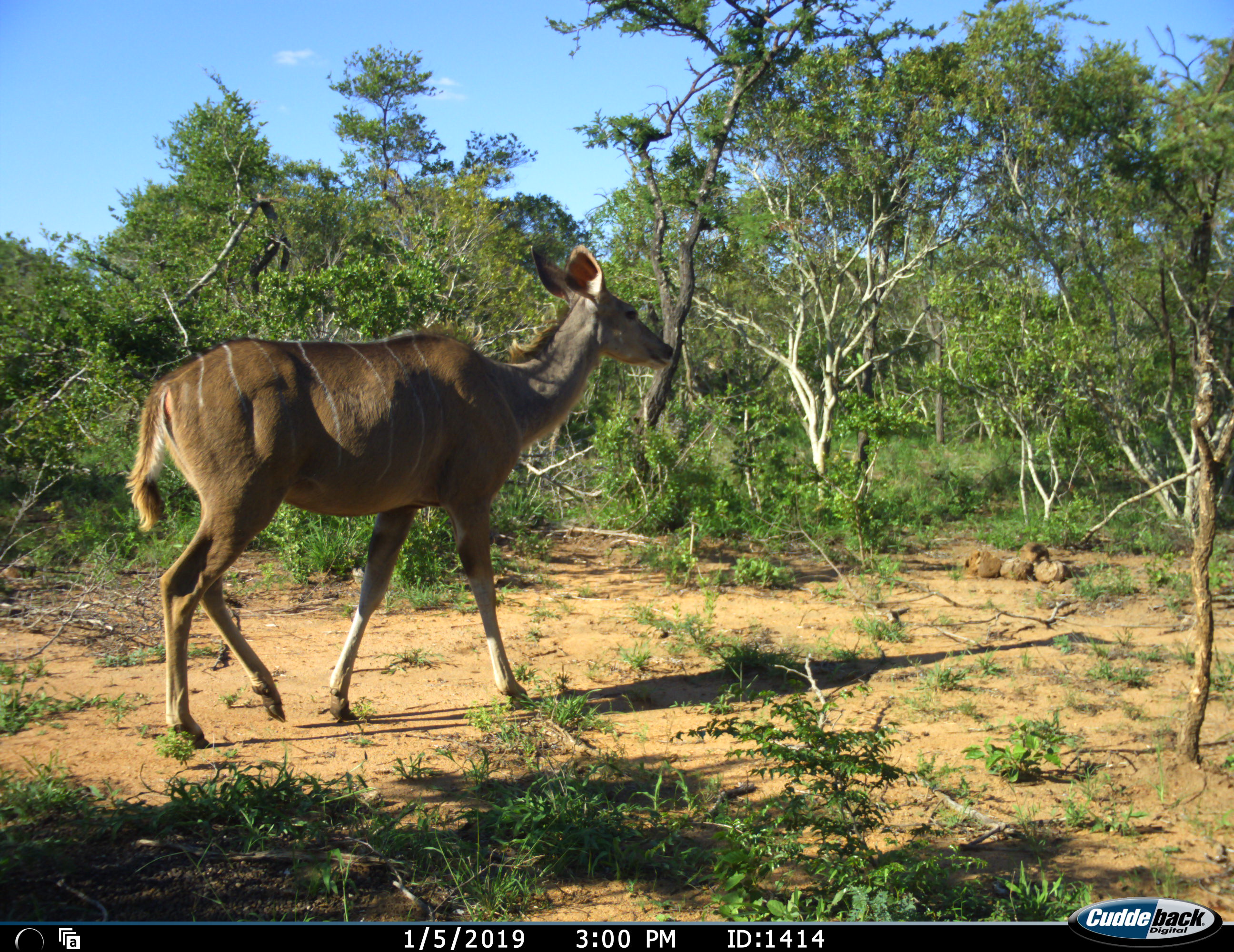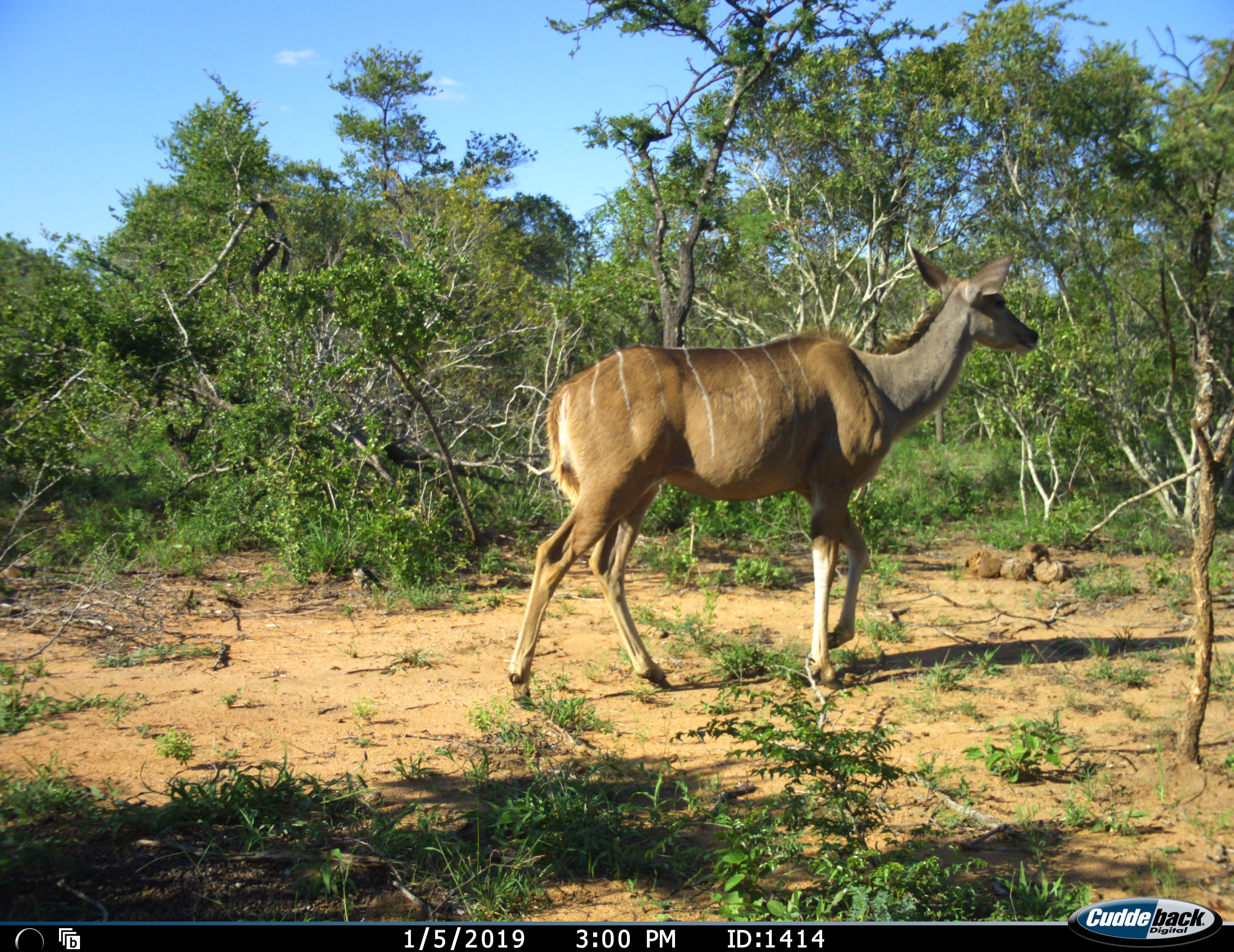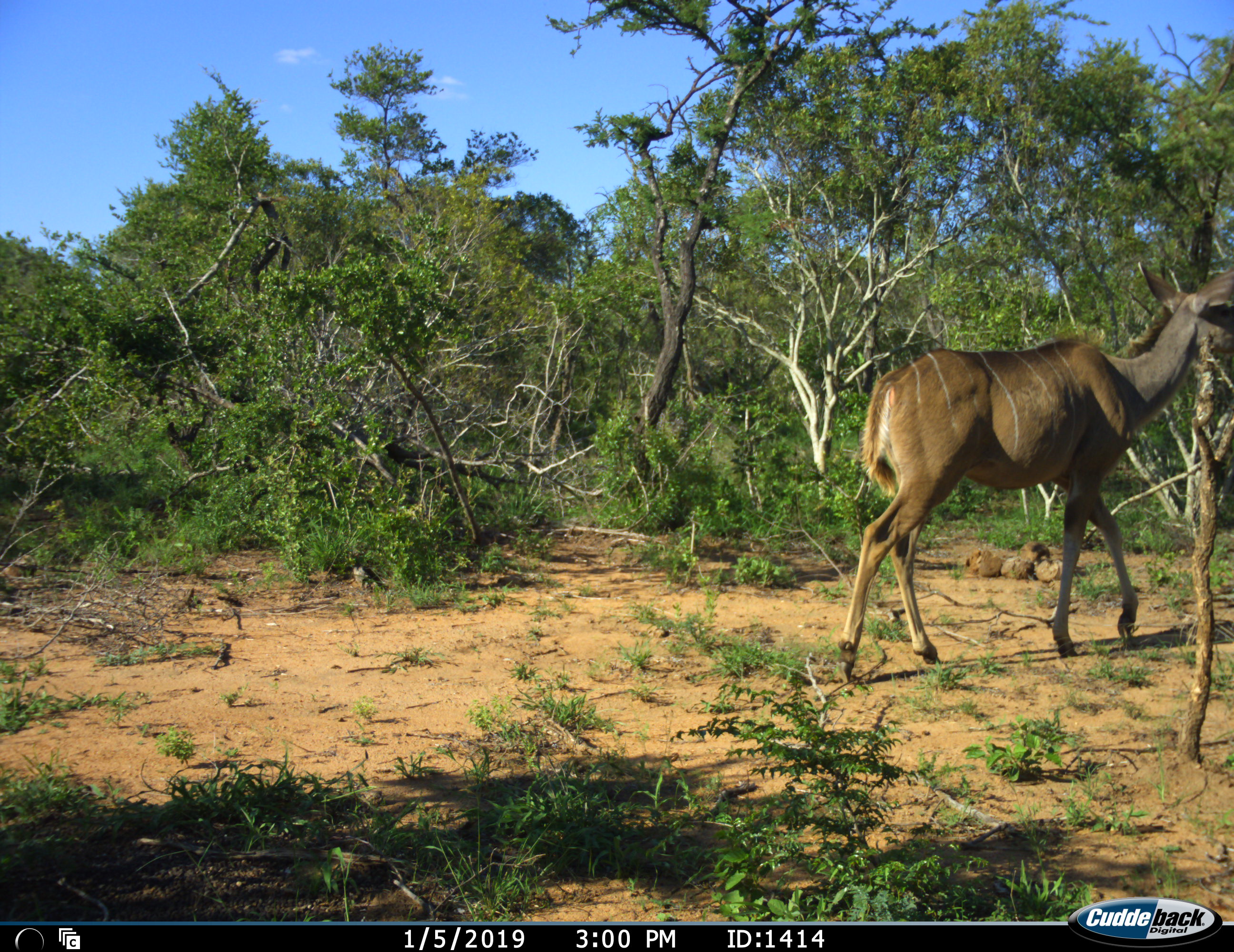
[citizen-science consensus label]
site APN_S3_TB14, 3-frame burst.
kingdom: Animalia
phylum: Chordata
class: Mammalia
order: Artiodactyla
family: Bovidae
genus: Tragelaphus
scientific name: Tragelaphus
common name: kudu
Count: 1.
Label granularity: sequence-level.